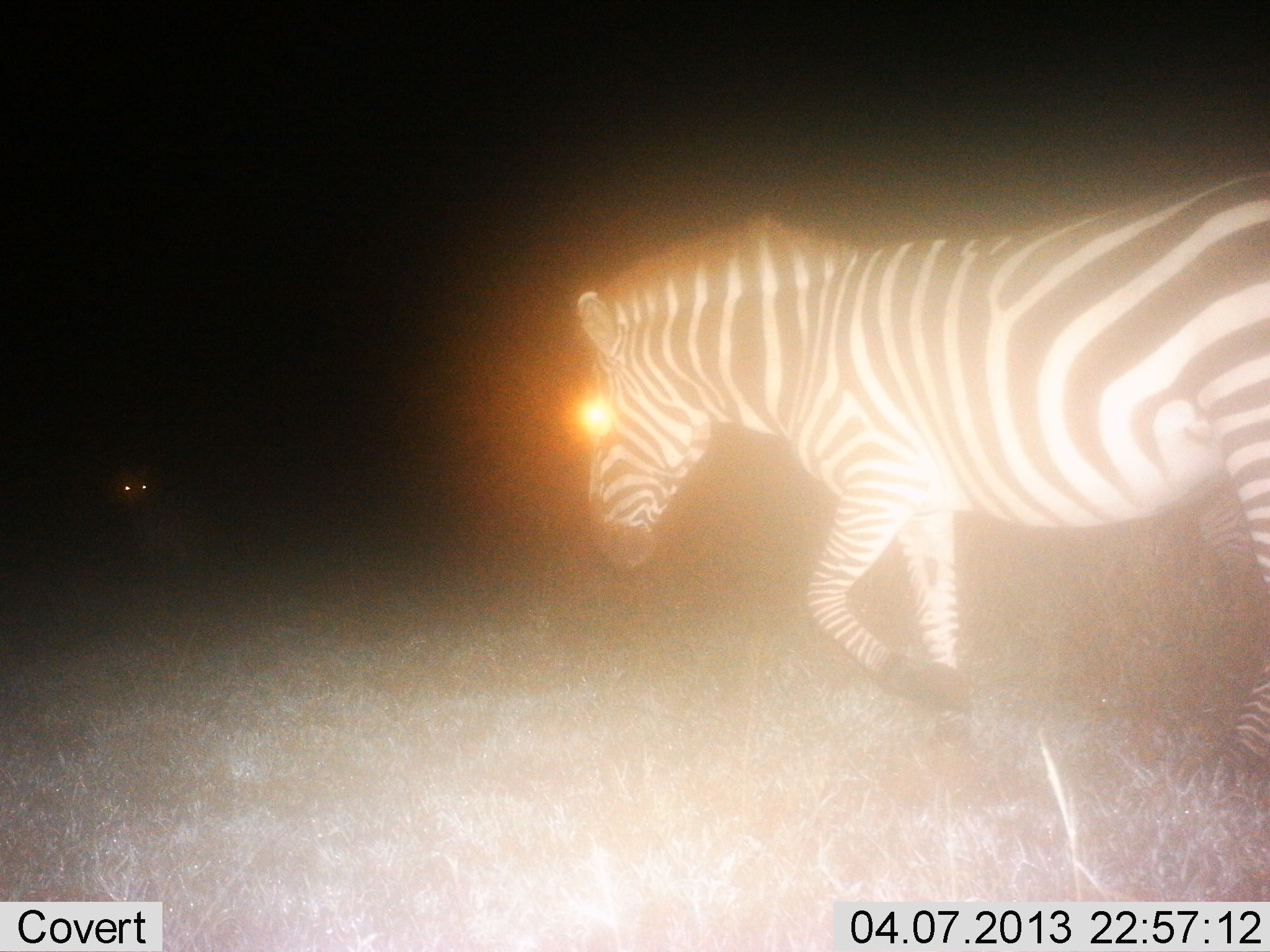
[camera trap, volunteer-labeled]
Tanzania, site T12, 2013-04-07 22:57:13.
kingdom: Animalia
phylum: Chordata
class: Mammalia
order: Perissodactyla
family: Equidae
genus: Equus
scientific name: Equus quagga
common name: plains zebra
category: zebra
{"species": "zebra (plains zebra) (Equus quagga)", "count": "1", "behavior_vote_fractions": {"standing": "39%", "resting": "0%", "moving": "78%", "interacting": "4%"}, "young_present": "0%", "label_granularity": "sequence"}